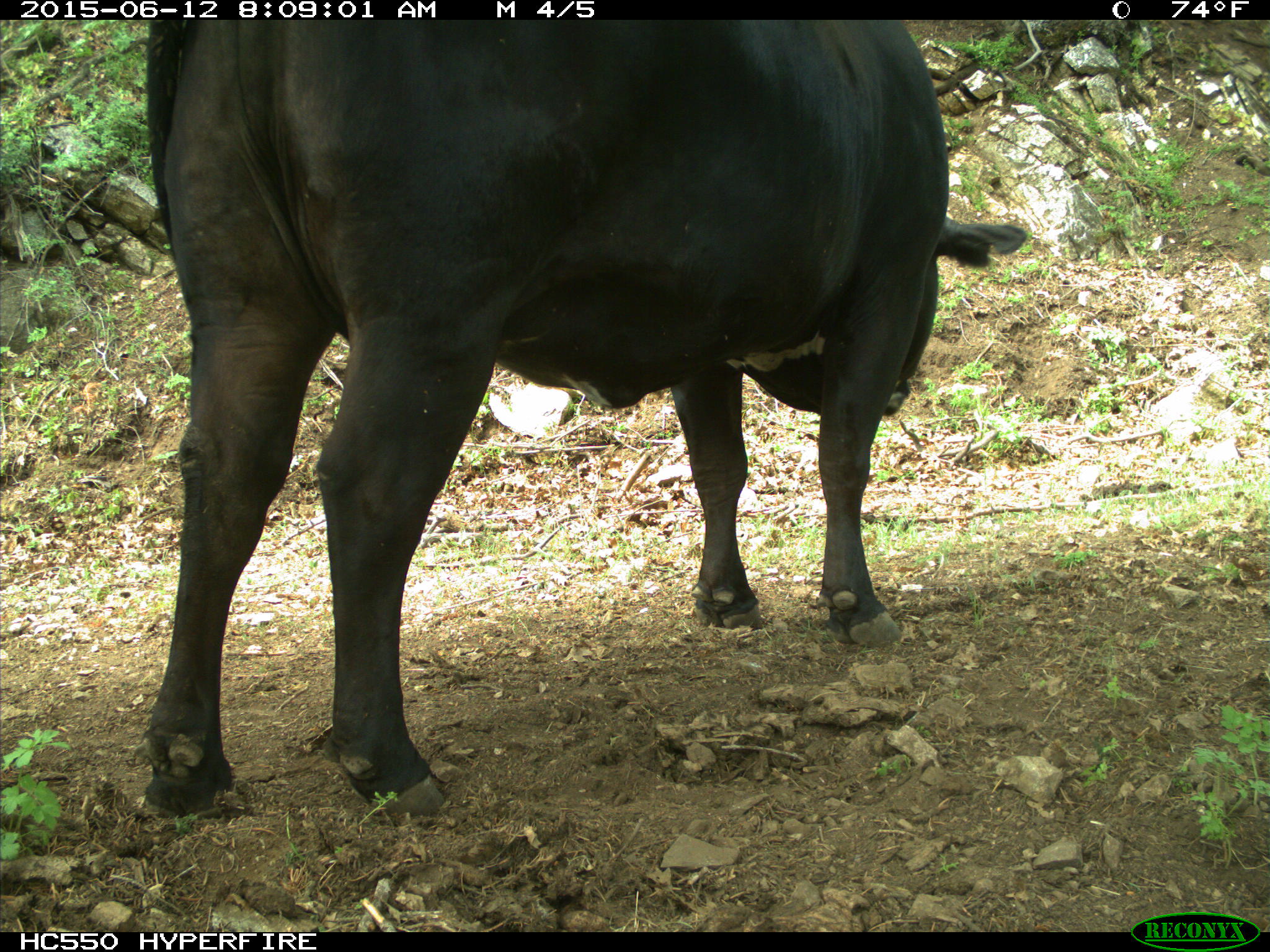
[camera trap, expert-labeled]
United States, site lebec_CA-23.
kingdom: Animalia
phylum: Chordata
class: Mammalia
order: Artiodactyla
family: Bovidae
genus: Bos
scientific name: Bos taurus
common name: domestic cow